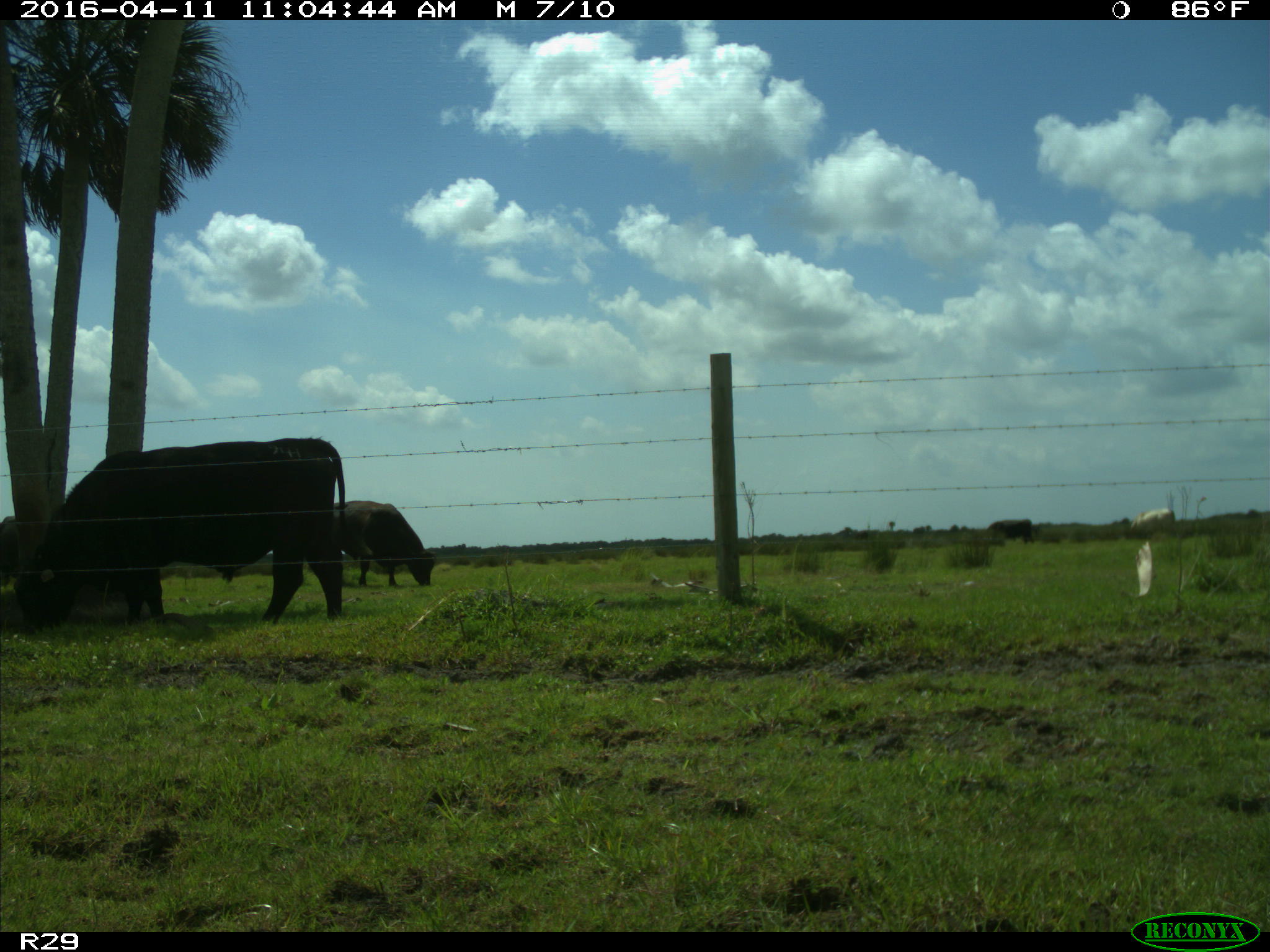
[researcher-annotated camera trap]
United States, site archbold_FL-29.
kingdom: Animalia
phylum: Chordata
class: Mammalia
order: Artiodactyla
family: Bovidae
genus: Bos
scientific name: Bos taurus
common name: domestic cow